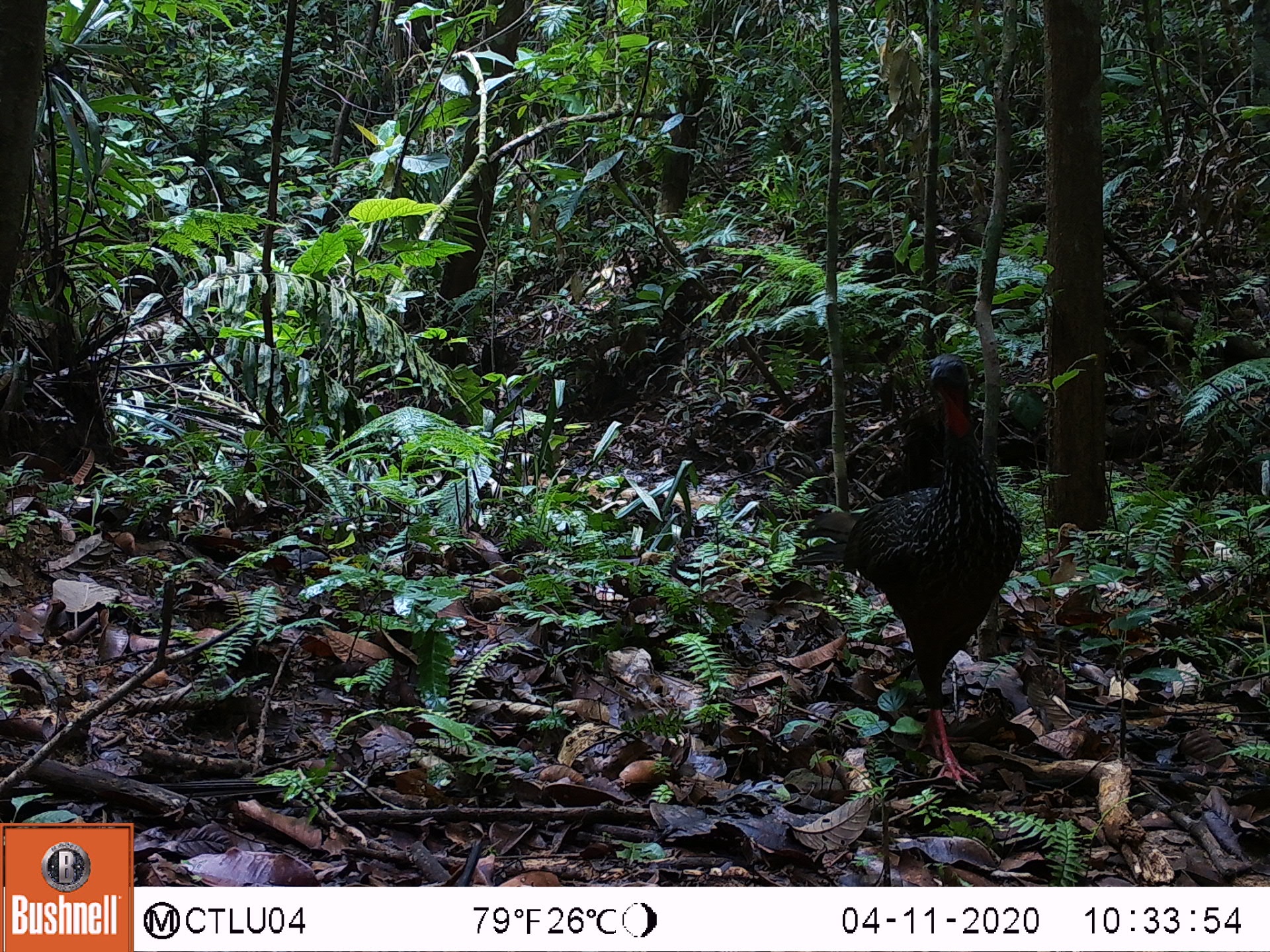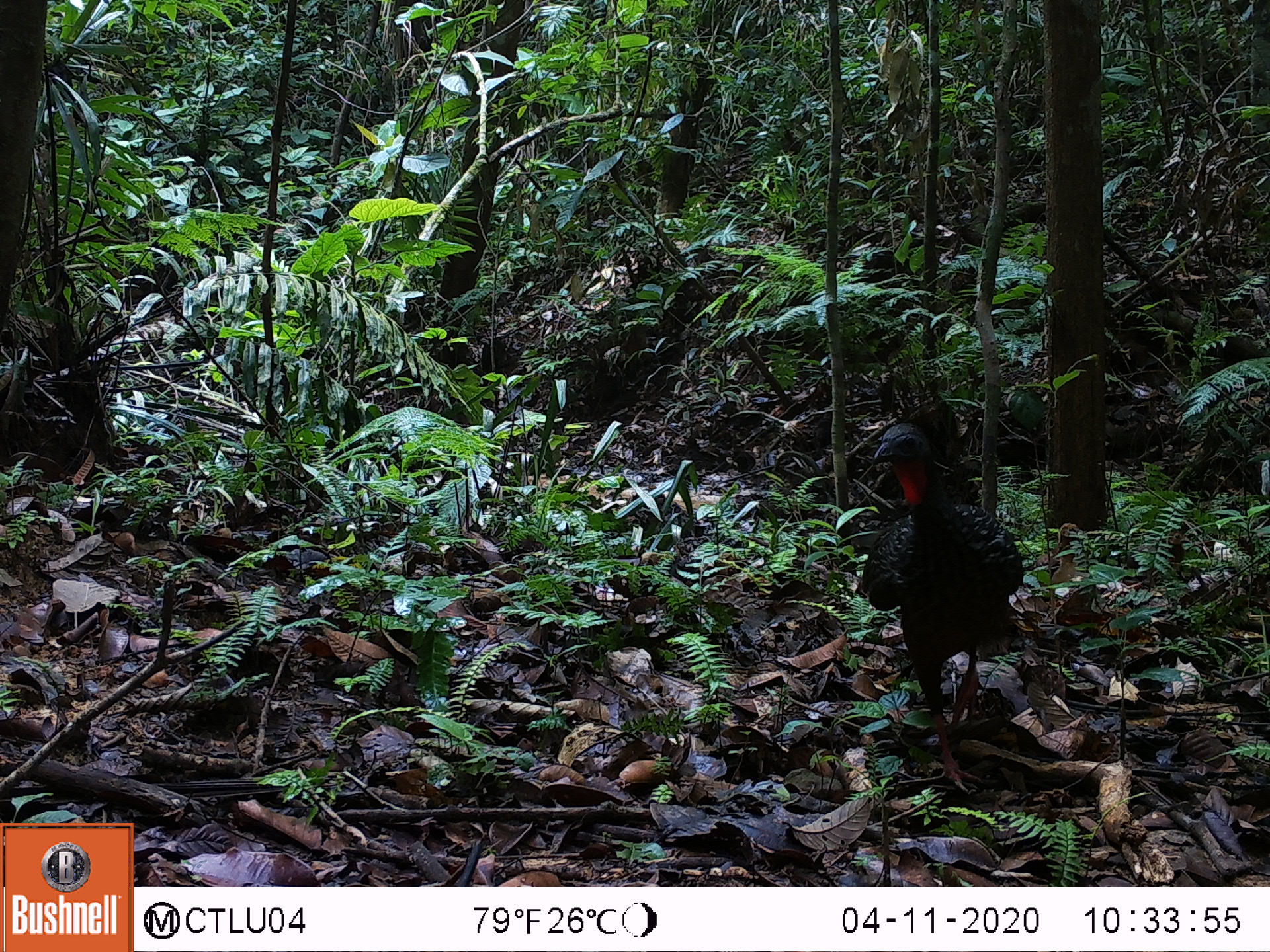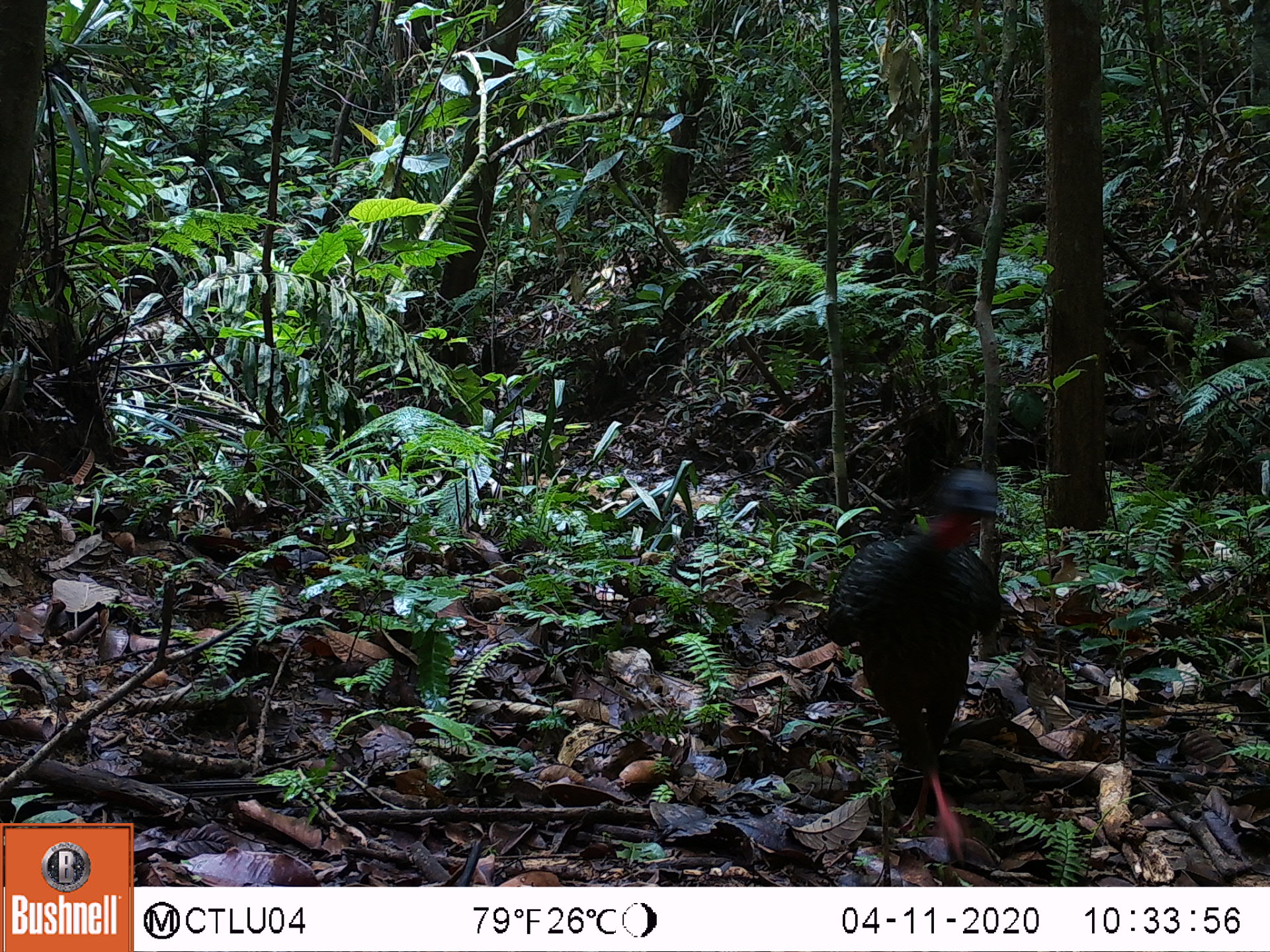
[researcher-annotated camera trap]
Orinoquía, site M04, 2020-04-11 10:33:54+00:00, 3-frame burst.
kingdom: Animalia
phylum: Chordata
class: Aves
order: Galliformes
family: Cracidae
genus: Penelope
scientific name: Penelope jacquacu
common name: spix's guan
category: spixs guan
Spixs guan (spix's guan) (Penelope jacquacu).